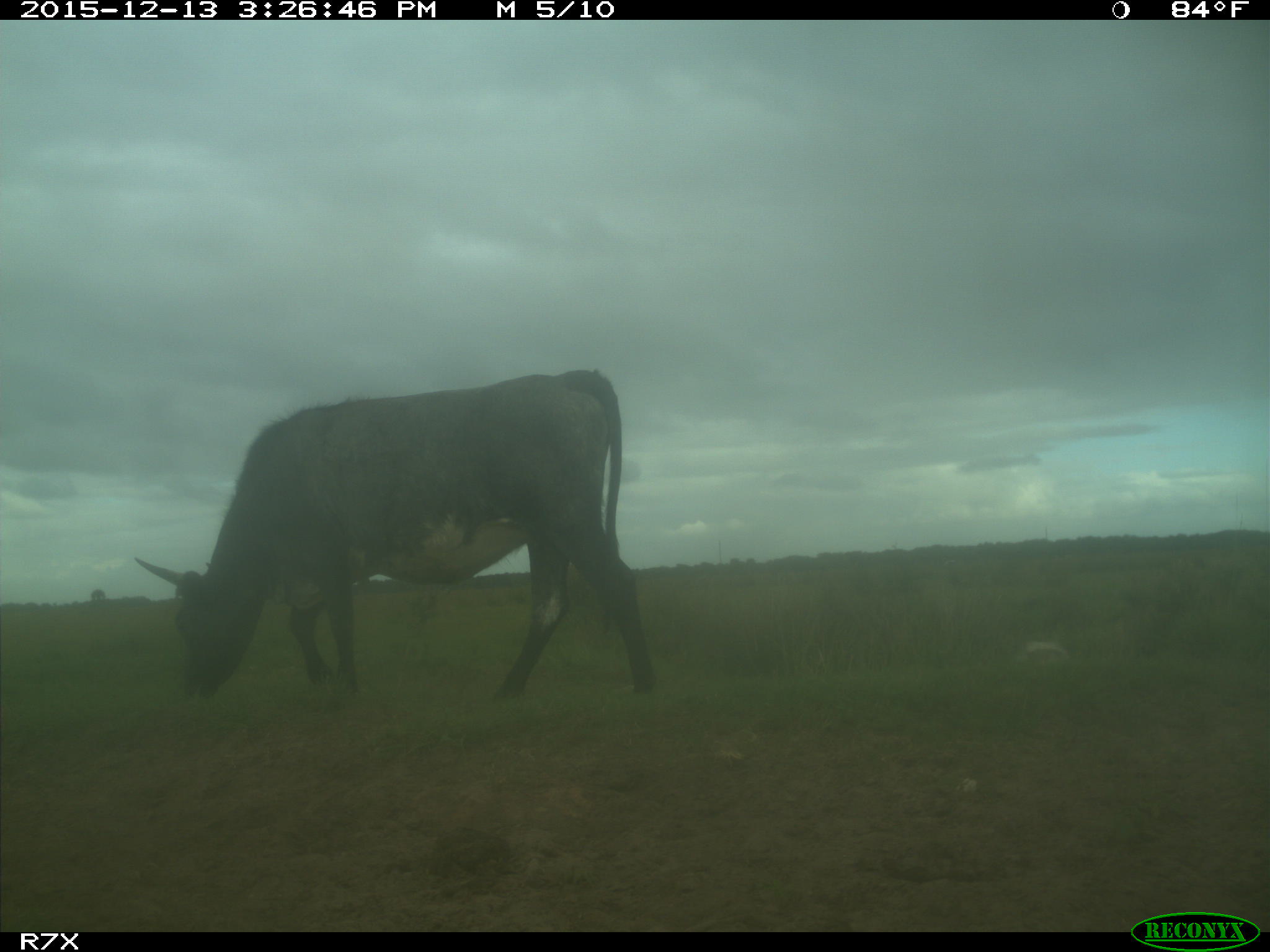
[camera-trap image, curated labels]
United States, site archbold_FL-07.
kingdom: Animalia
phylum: Chordata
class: Mammalia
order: Artiodactyla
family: Bovidae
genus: Bos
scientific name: Bos taurus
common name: domestic cow